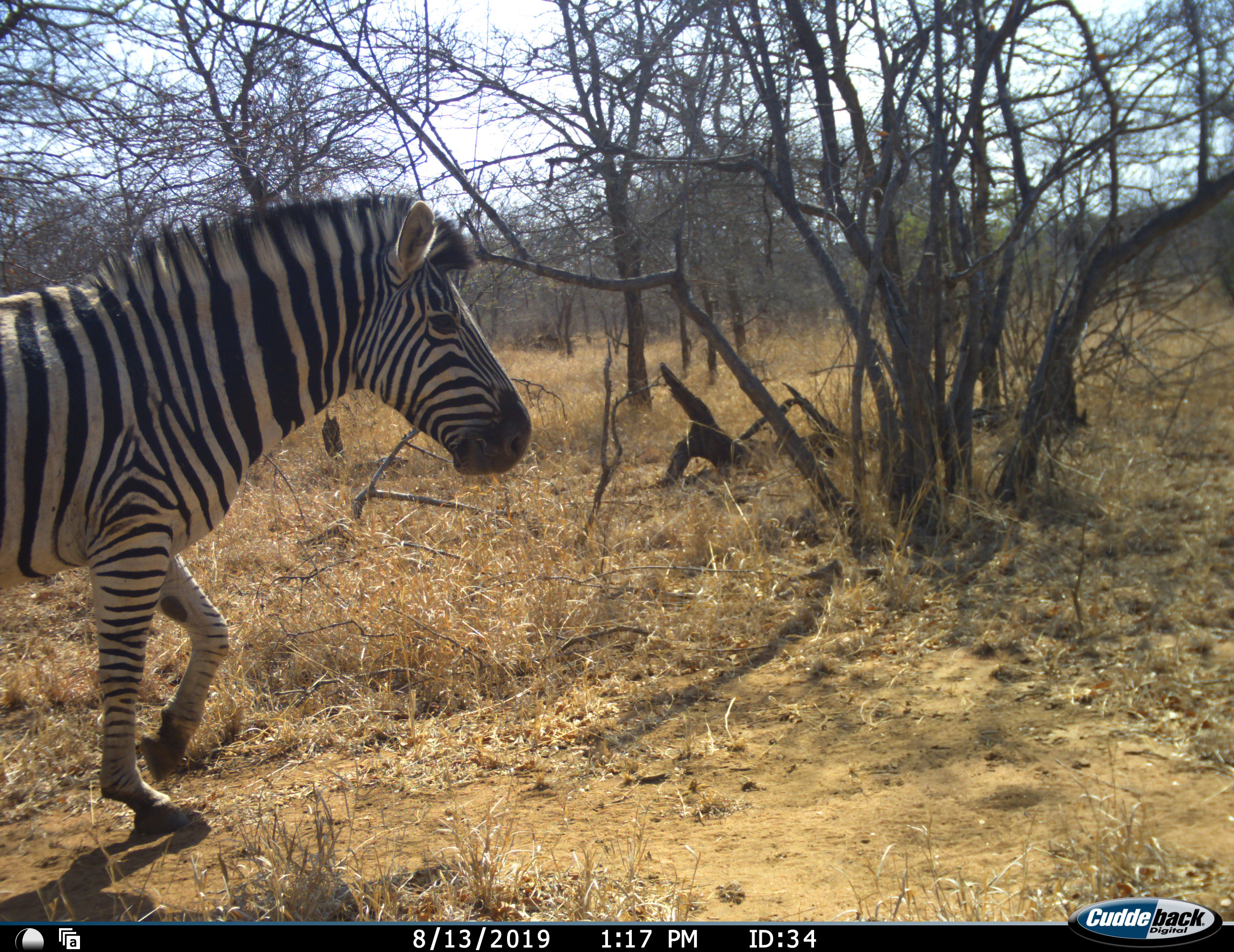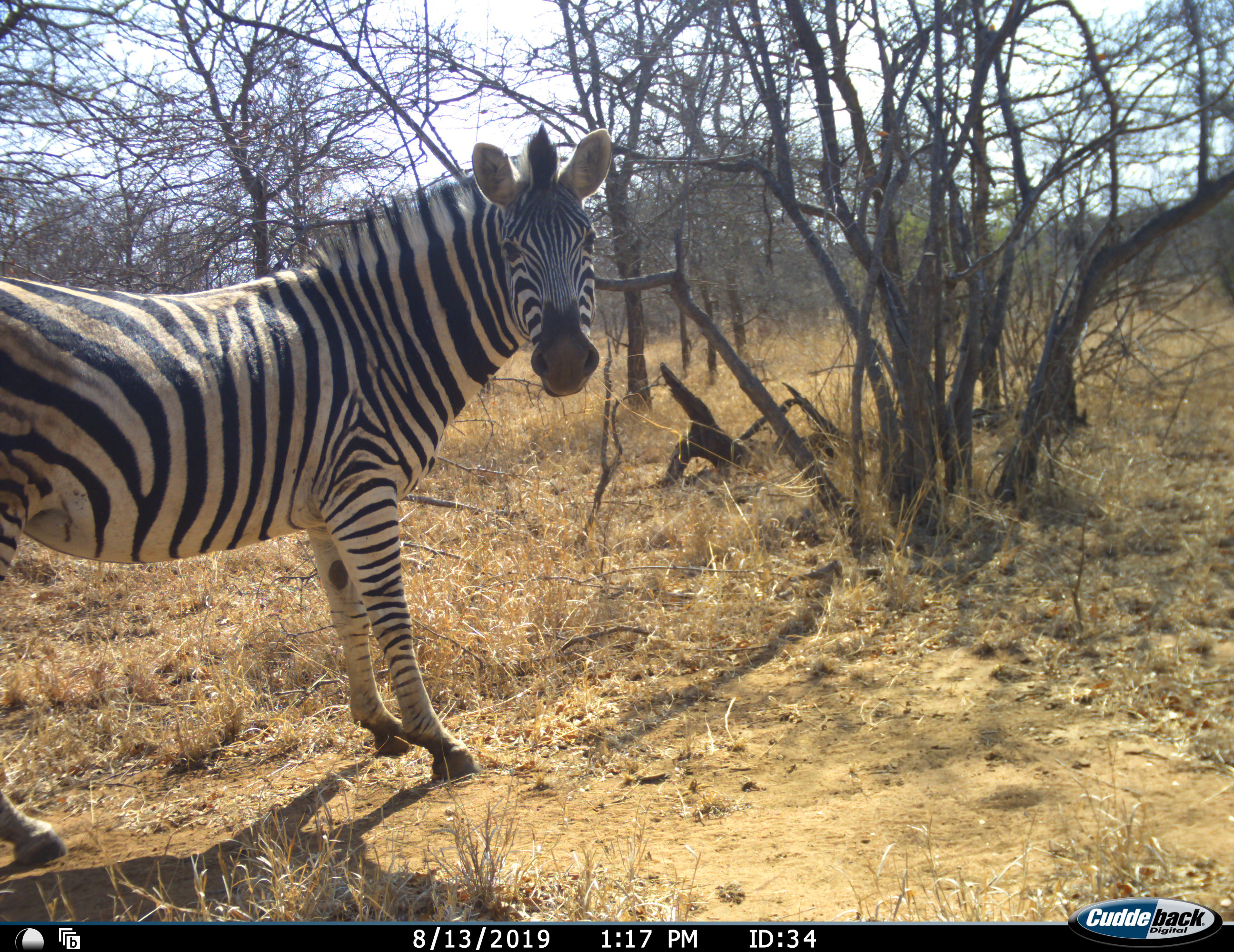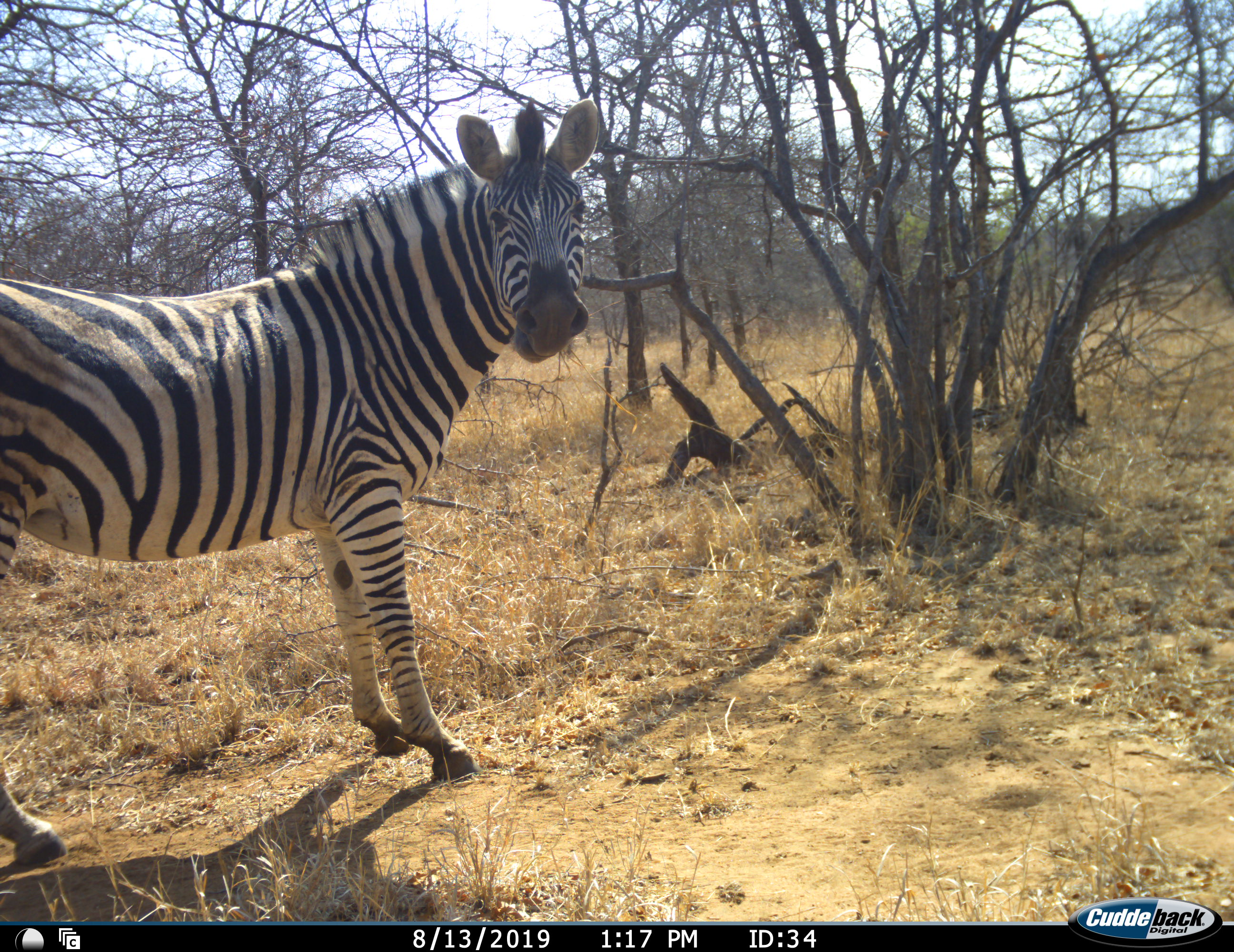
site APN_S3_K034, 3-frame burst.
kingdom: Animalia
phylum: Chordata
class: Mammalia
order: Perissodactyla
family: Equidae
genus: Equus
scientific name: Equus quagga burchellii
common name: burchell's zebra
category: zebraburchells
Zebraburchells (burchell's zebra) (Equus quagga burchellii), count 1. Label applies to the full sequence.